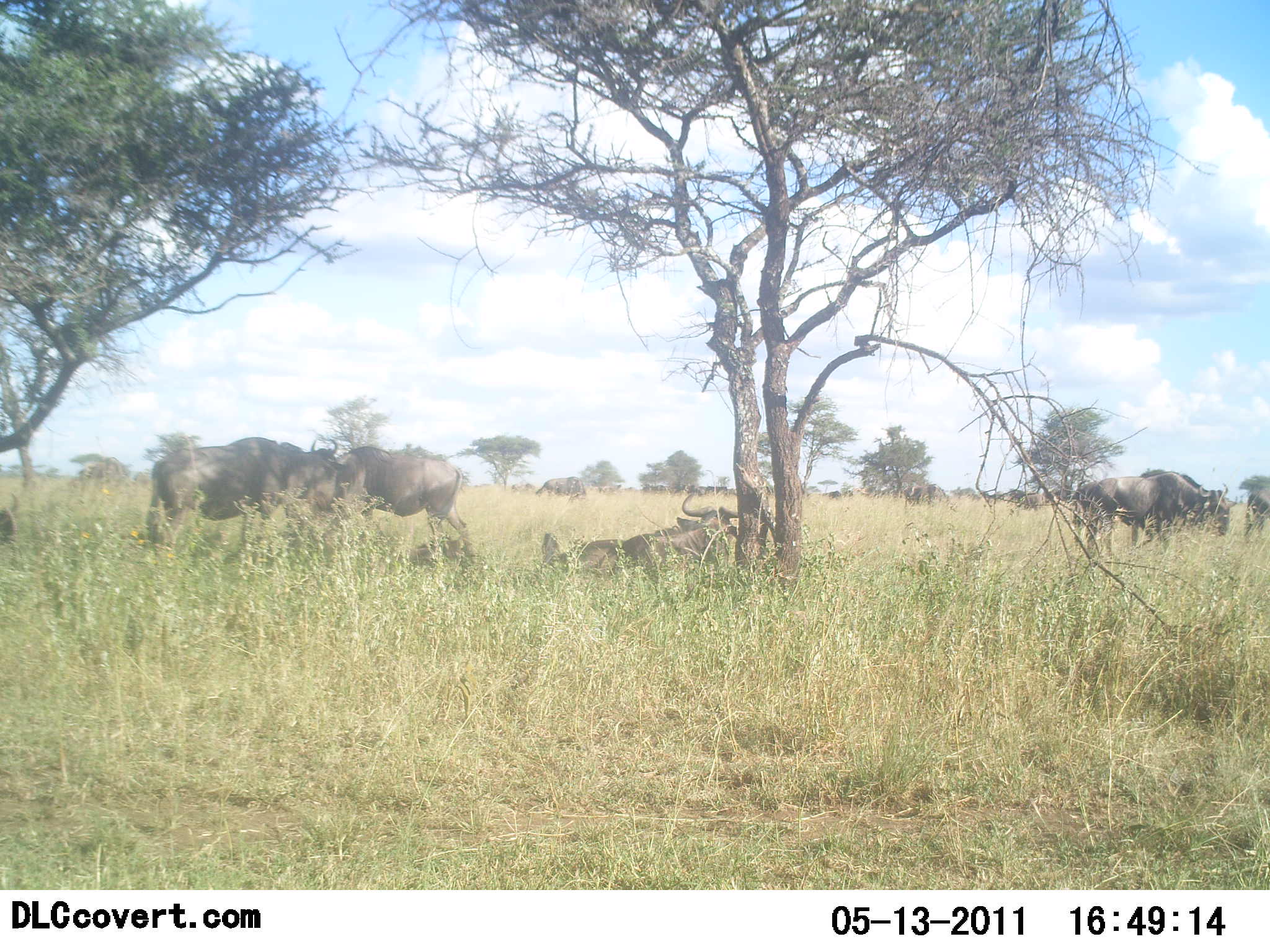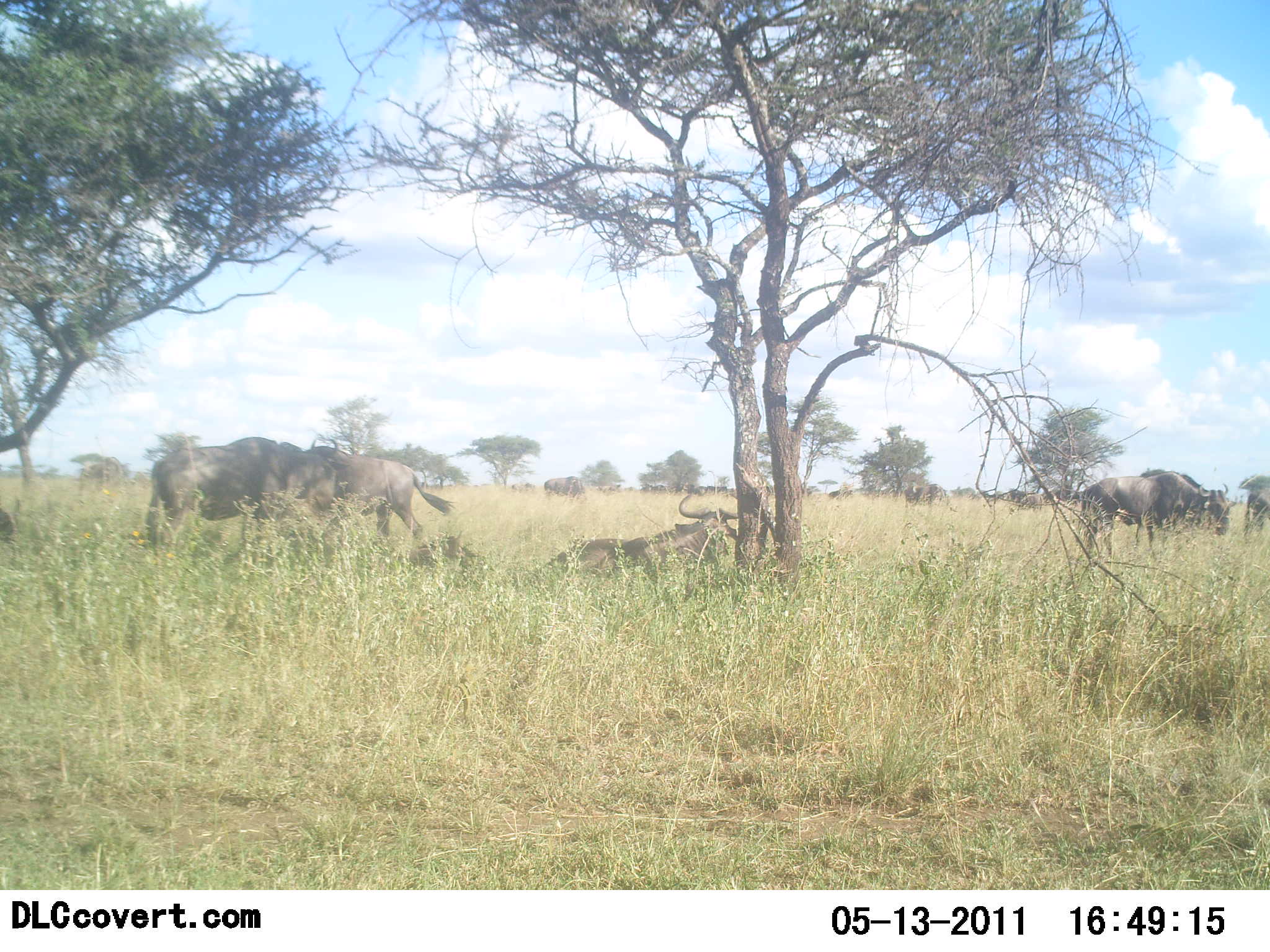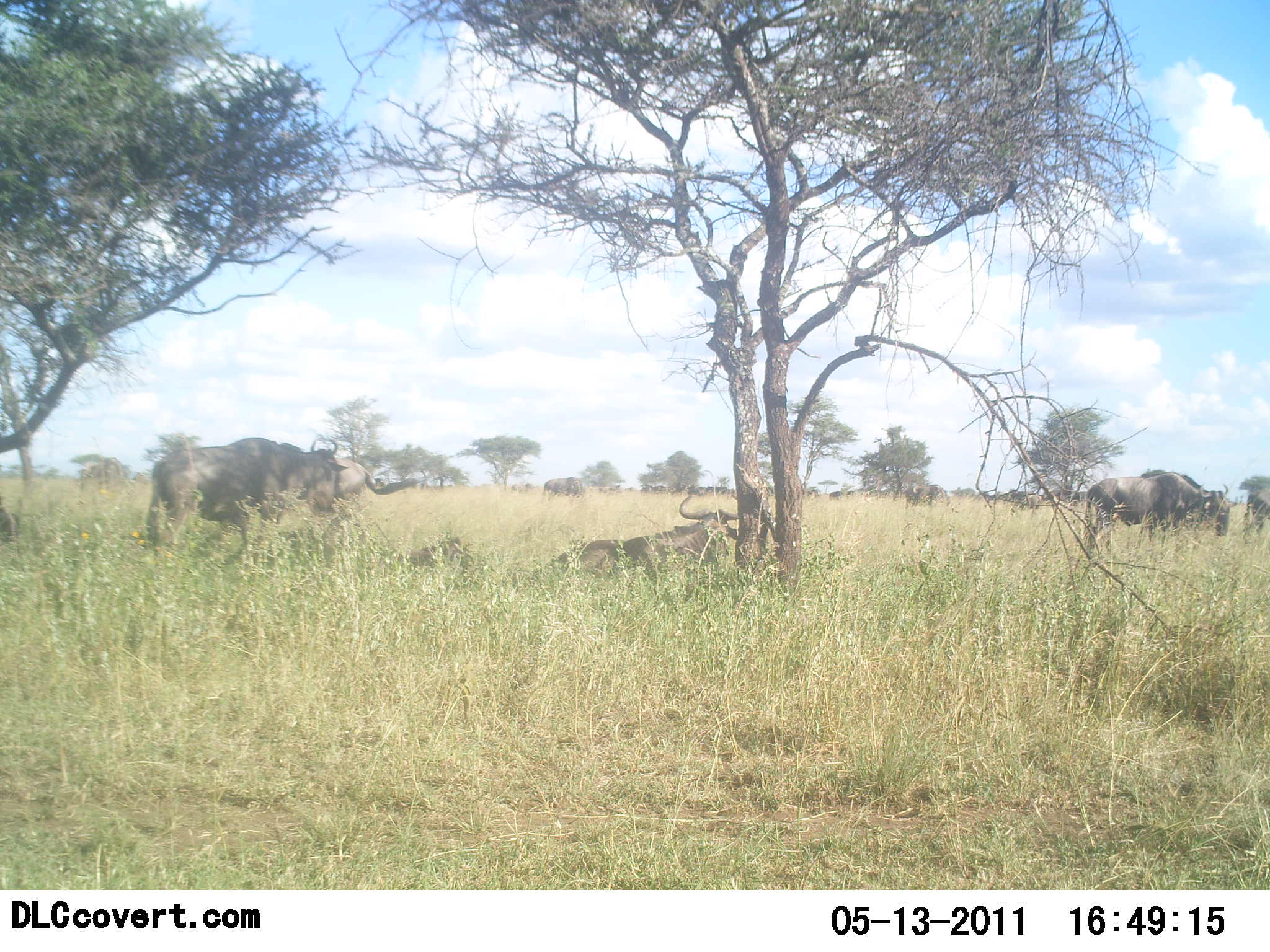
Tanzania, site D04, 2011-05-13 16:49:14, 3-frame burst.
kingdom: Animalia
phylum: Chordata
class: Mammalia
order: Artiodactyla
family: Bovidae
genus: Connochaetes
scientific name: Connochaetes taurinus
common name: blue wildebeest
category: wildebeest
Wildebeest (blue wildebeest) (Connochaetes taurinus), count 5. Behavior (volunteer vote fractions): standing 77%, resting 92%, moving 46%, interacting 8%. Young present (vote fraction): 0%. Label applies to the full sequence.